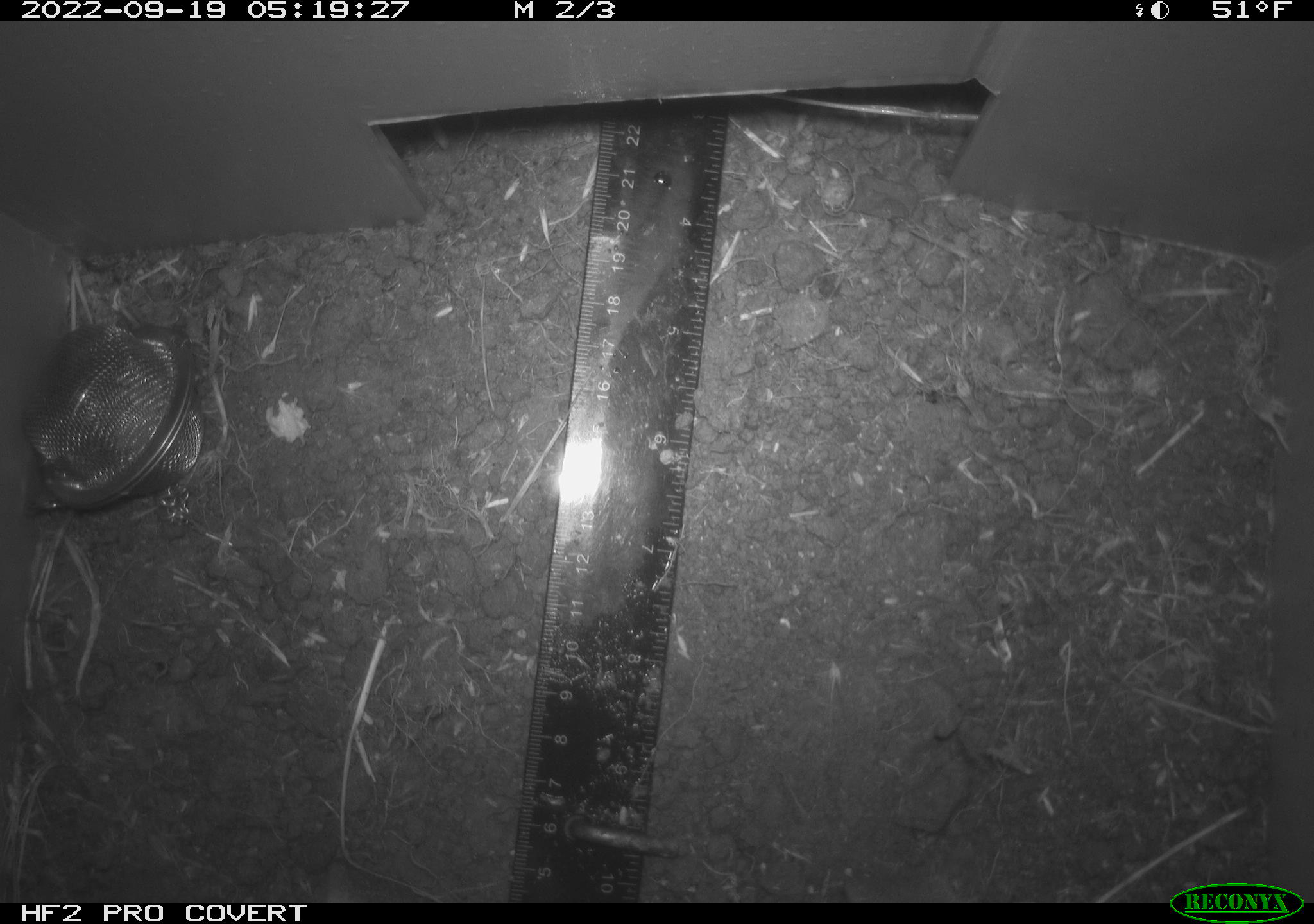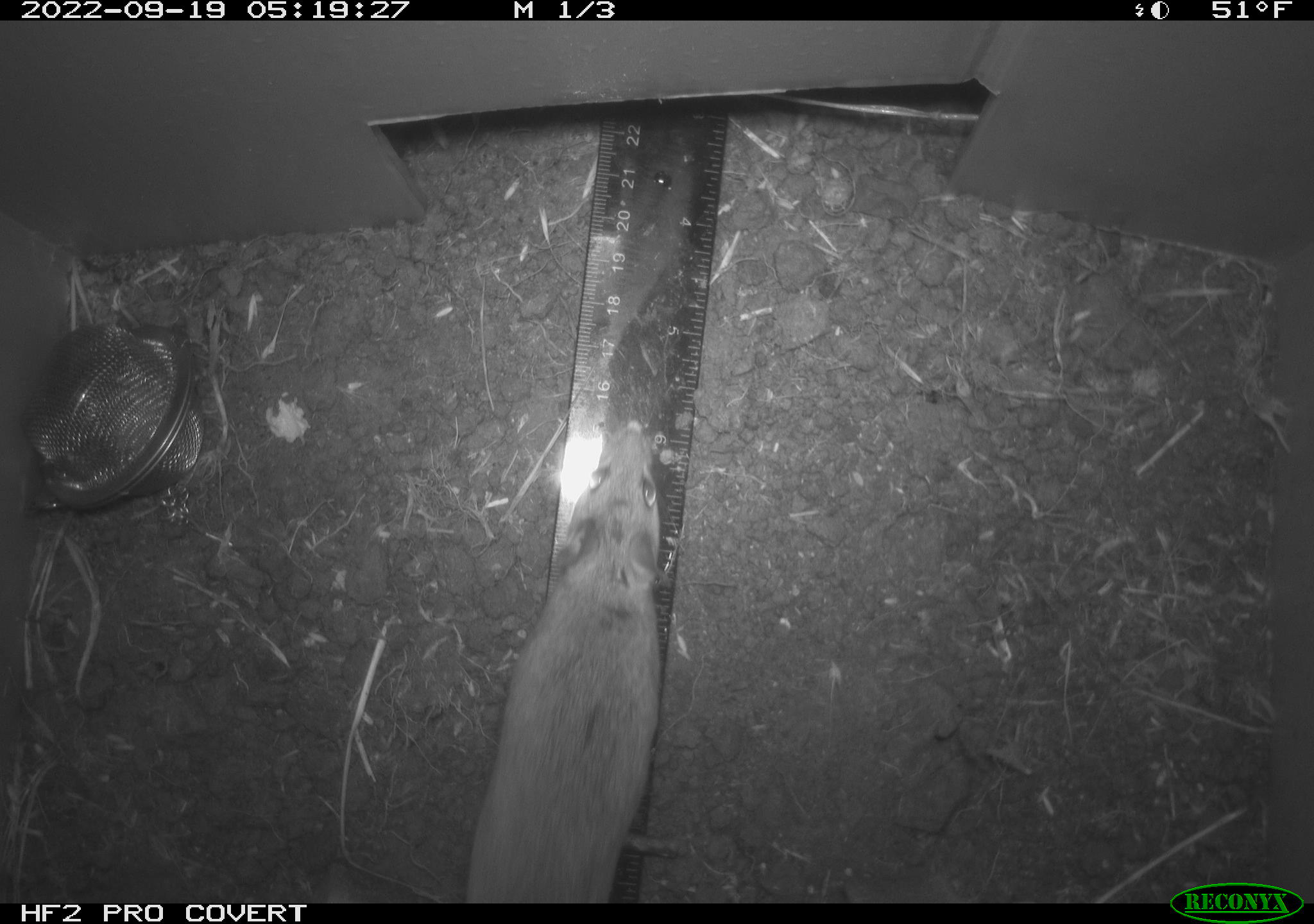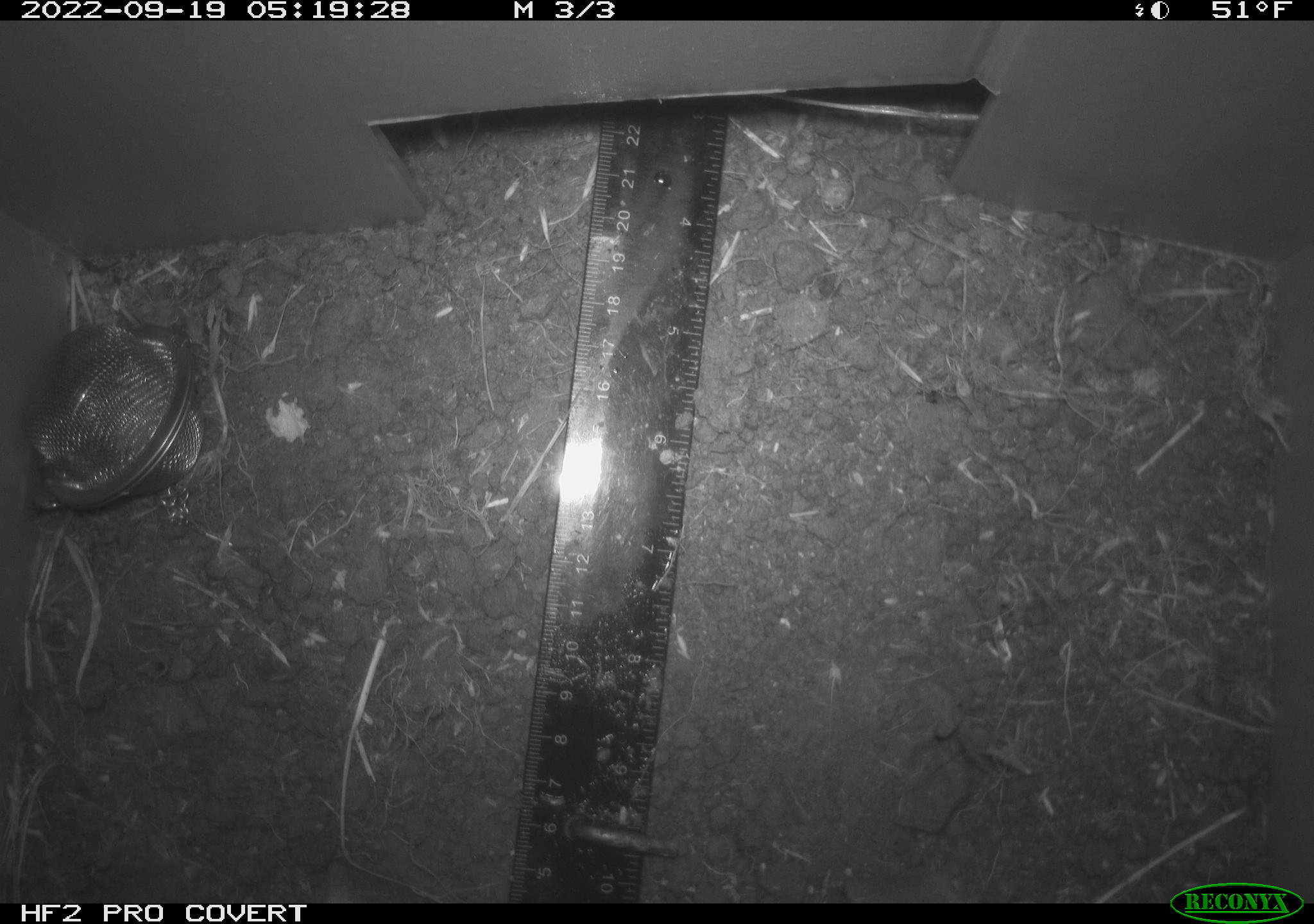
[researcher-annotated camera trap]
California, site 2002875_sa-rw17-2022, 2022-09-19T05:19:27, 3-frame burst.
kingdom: Animalia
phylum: Chordata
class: Mammalia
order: Rodentia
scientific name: Rodentia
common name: mouse species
Mouse species (Rodentia).